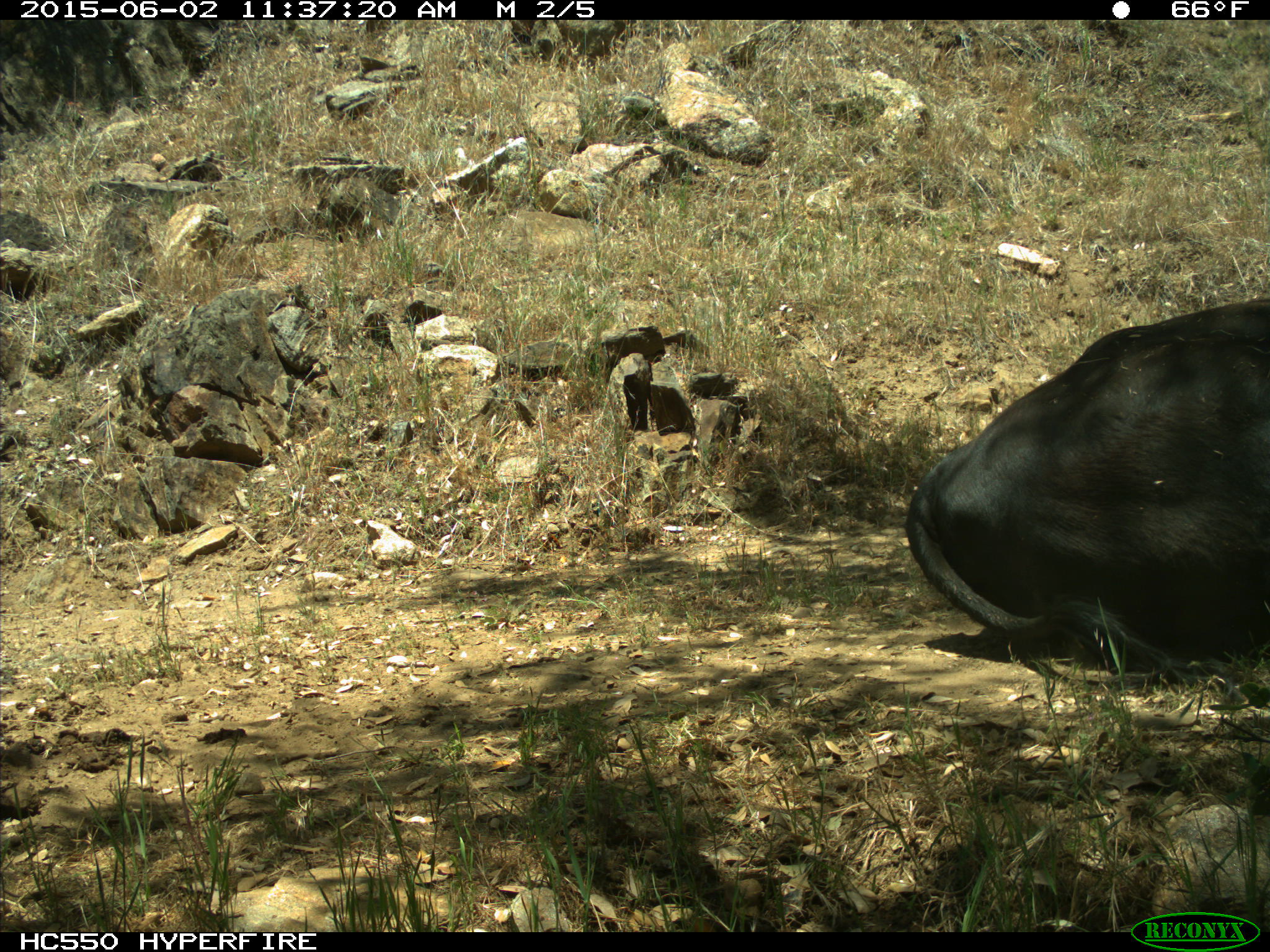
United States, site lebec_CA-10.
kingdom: Animalia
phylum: Chordata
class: Mammalia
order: Artiodactyla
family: Bovidae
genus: Bos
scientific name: Bos taurus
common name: domestic cow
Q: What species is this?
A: Bos taurus (domestic cow).